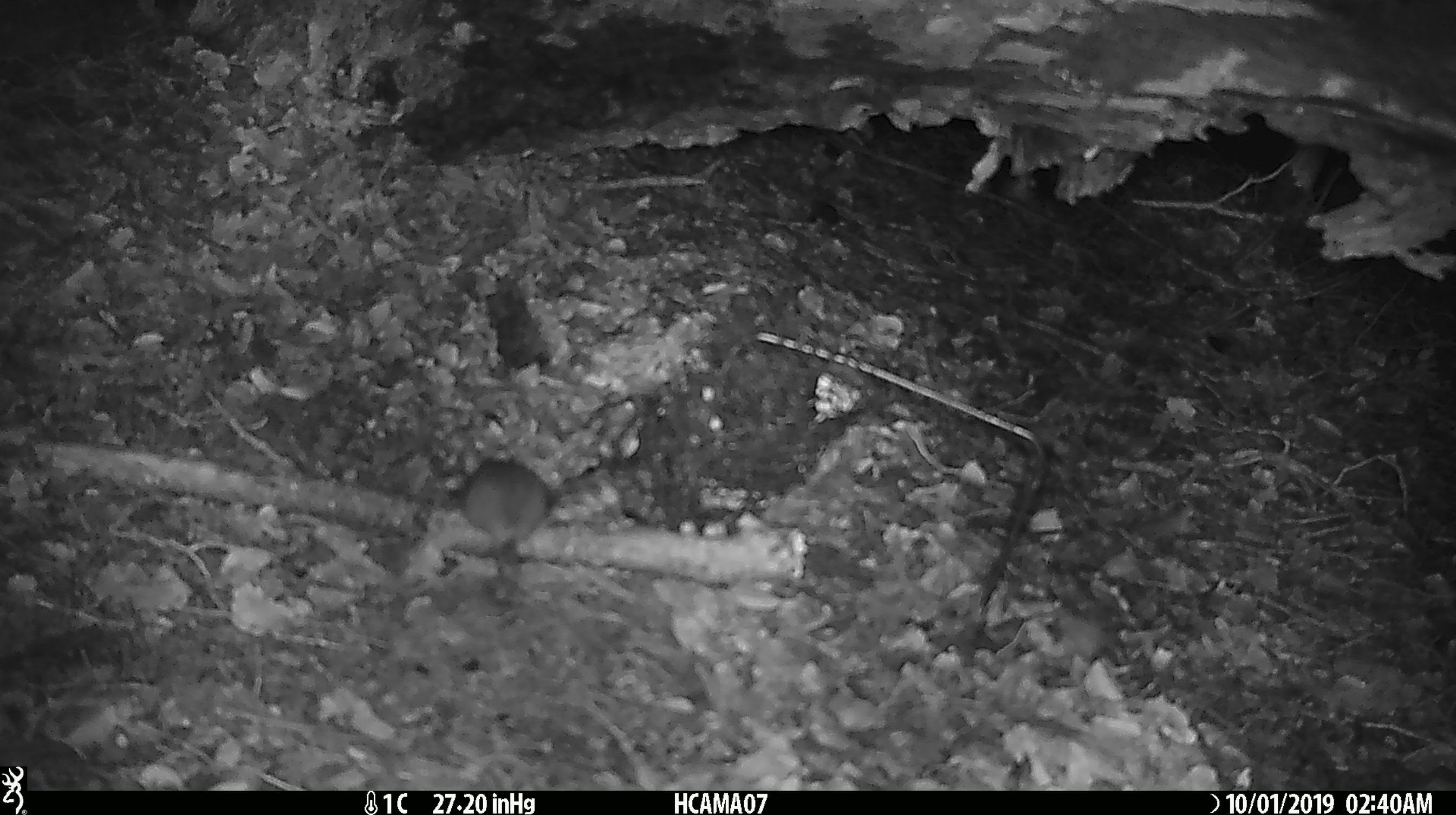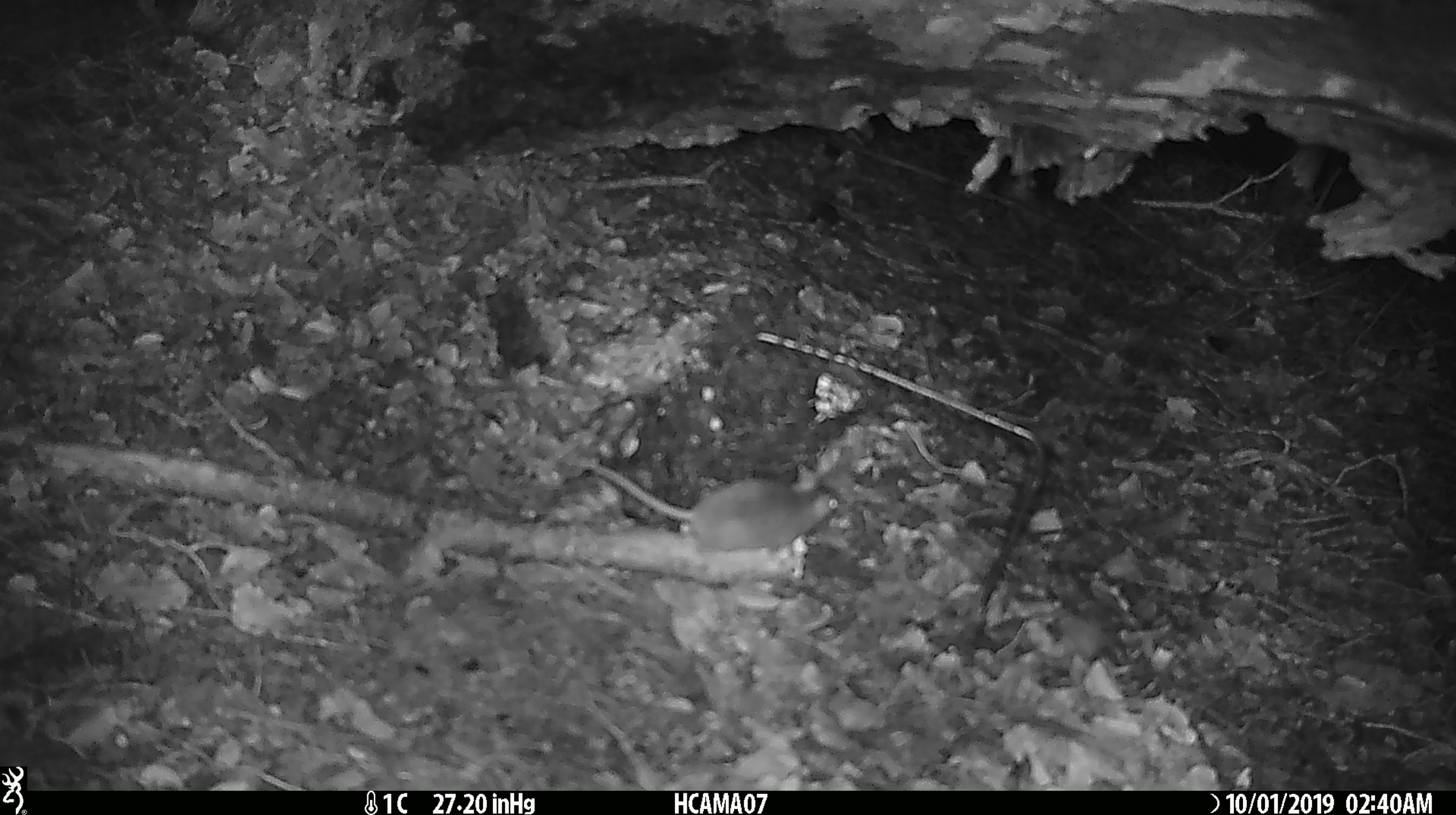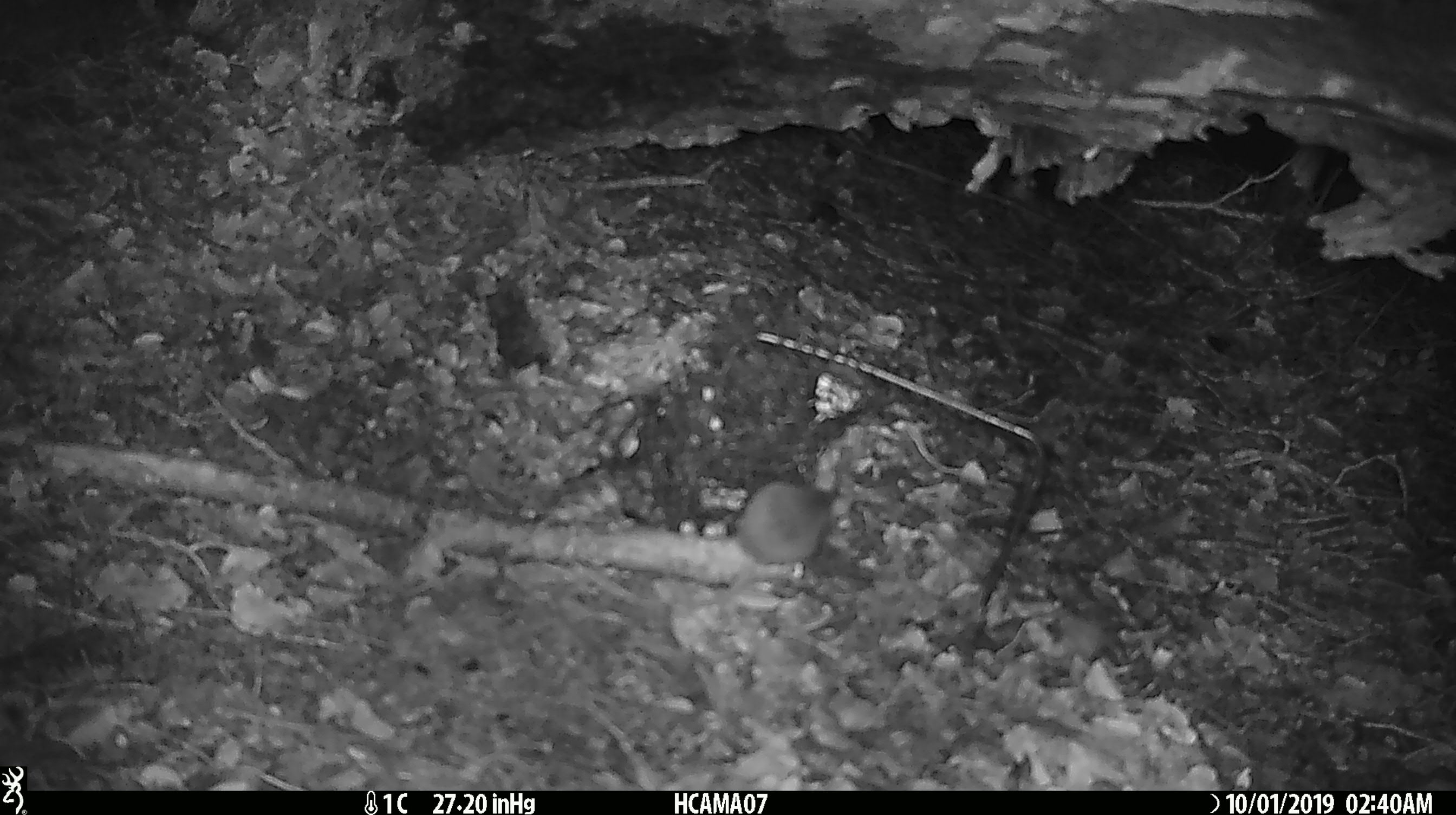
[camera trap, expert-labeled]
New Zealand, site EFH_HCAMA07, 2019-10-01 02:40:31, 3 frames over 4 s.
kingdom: Animalia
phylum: Chordata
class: Mammalia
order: Rodentia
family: Muridae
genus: Mus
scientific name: Mus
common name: mouse